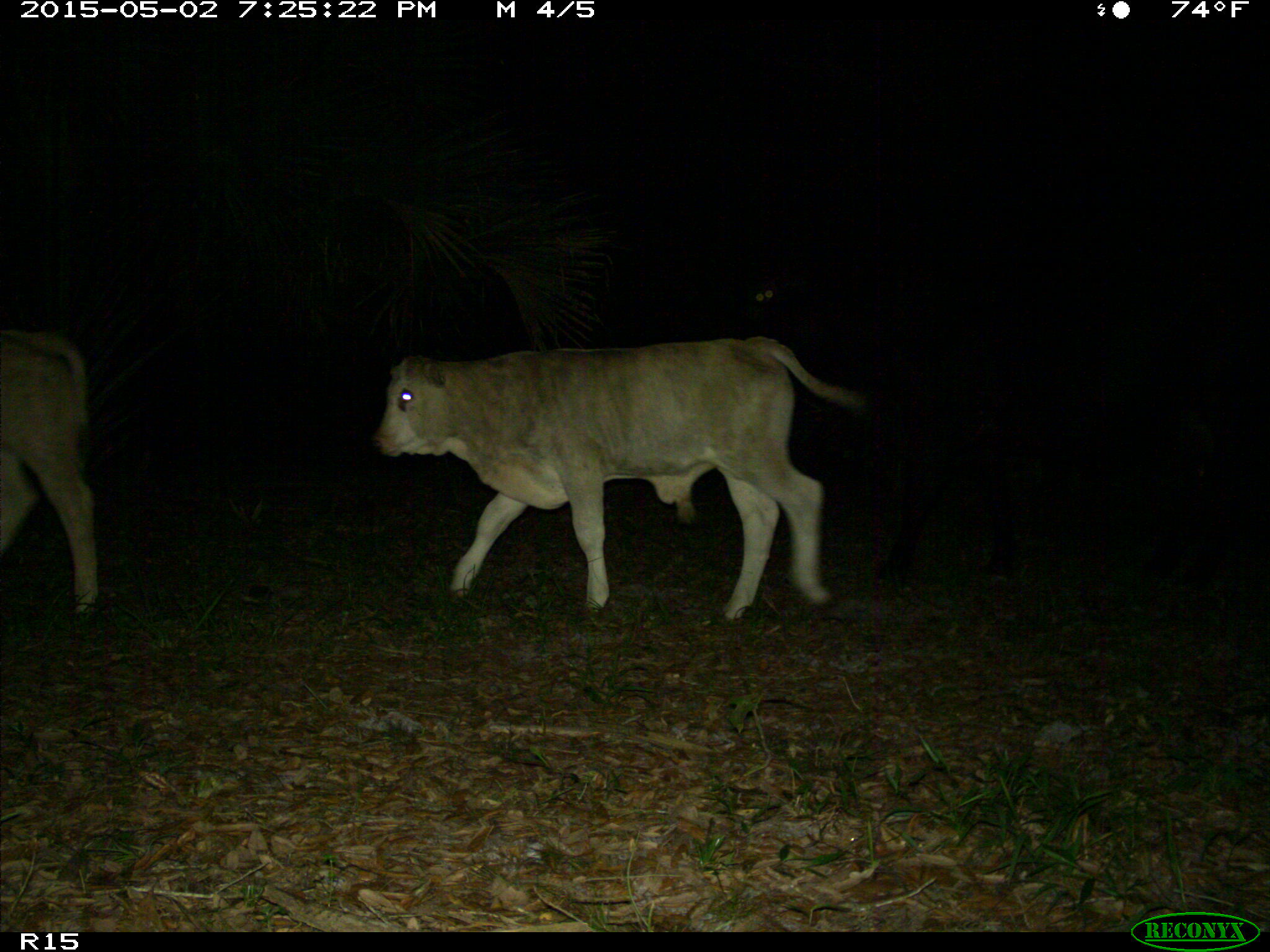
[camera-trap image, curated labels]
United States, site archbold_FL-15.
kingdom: Animalia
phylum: Chordata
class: Mammalia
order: Artiodactyla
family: Bovidae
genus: Bos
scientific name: Bos taurus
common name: domestic cow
Bos taurus (domestic cow).